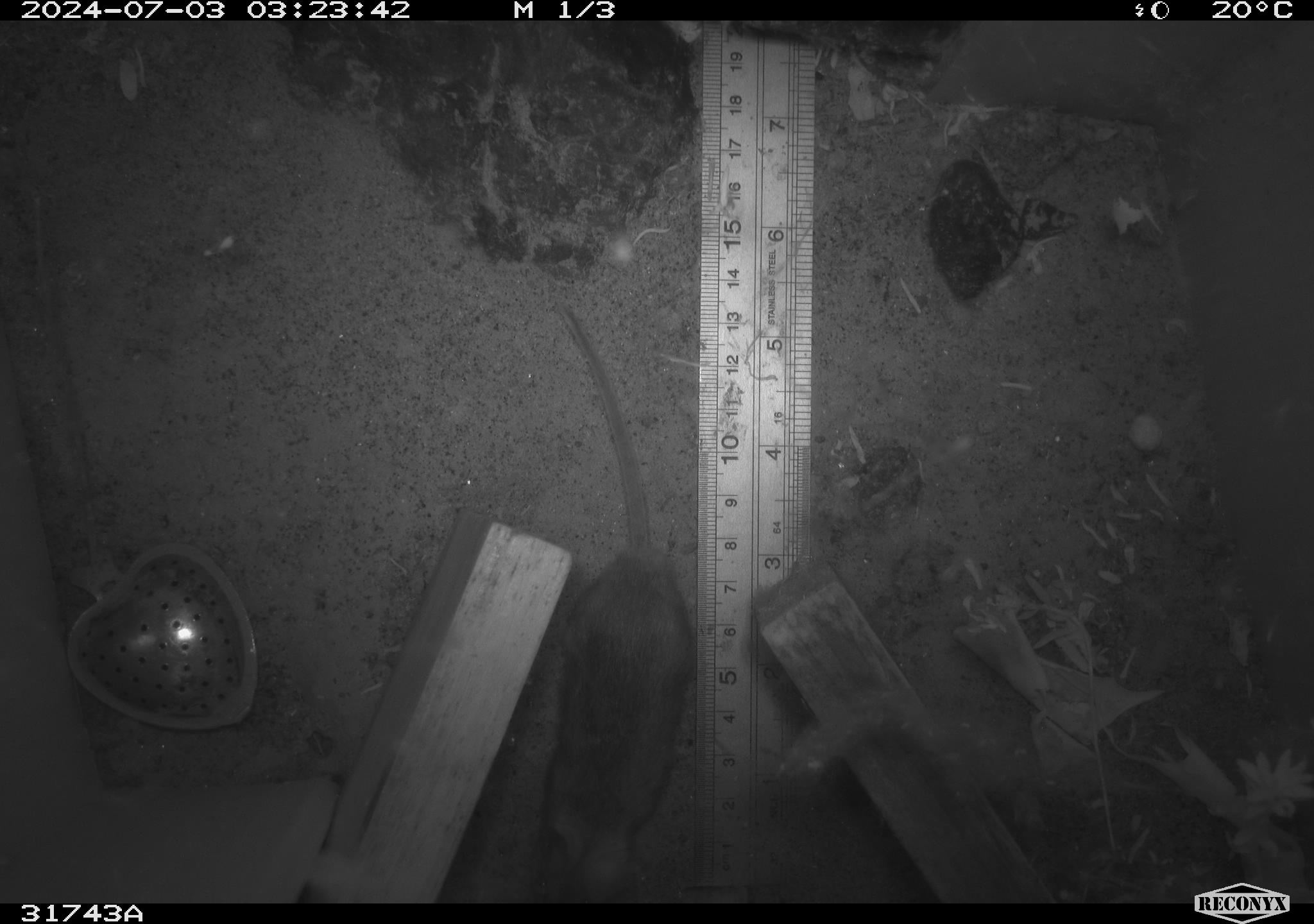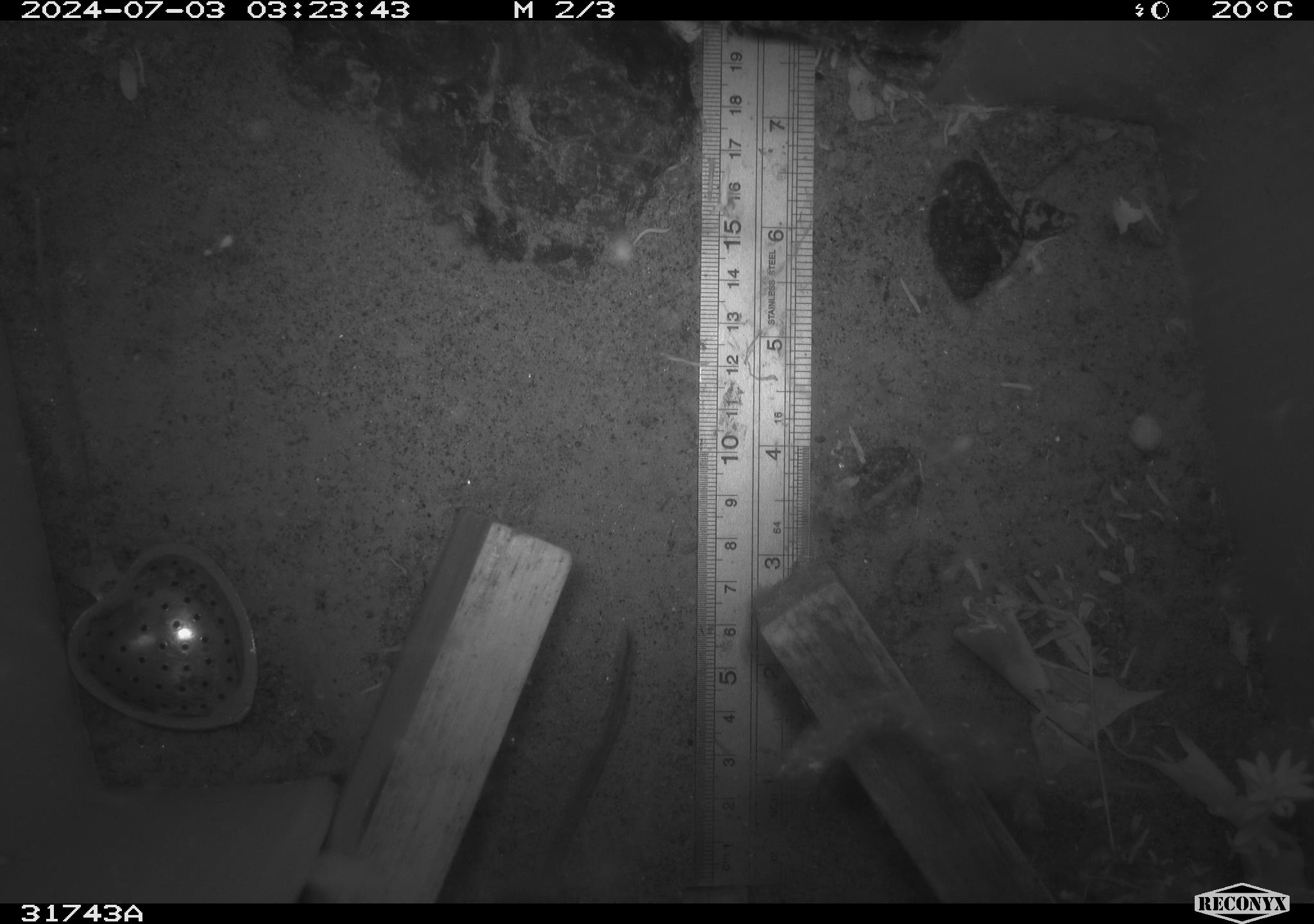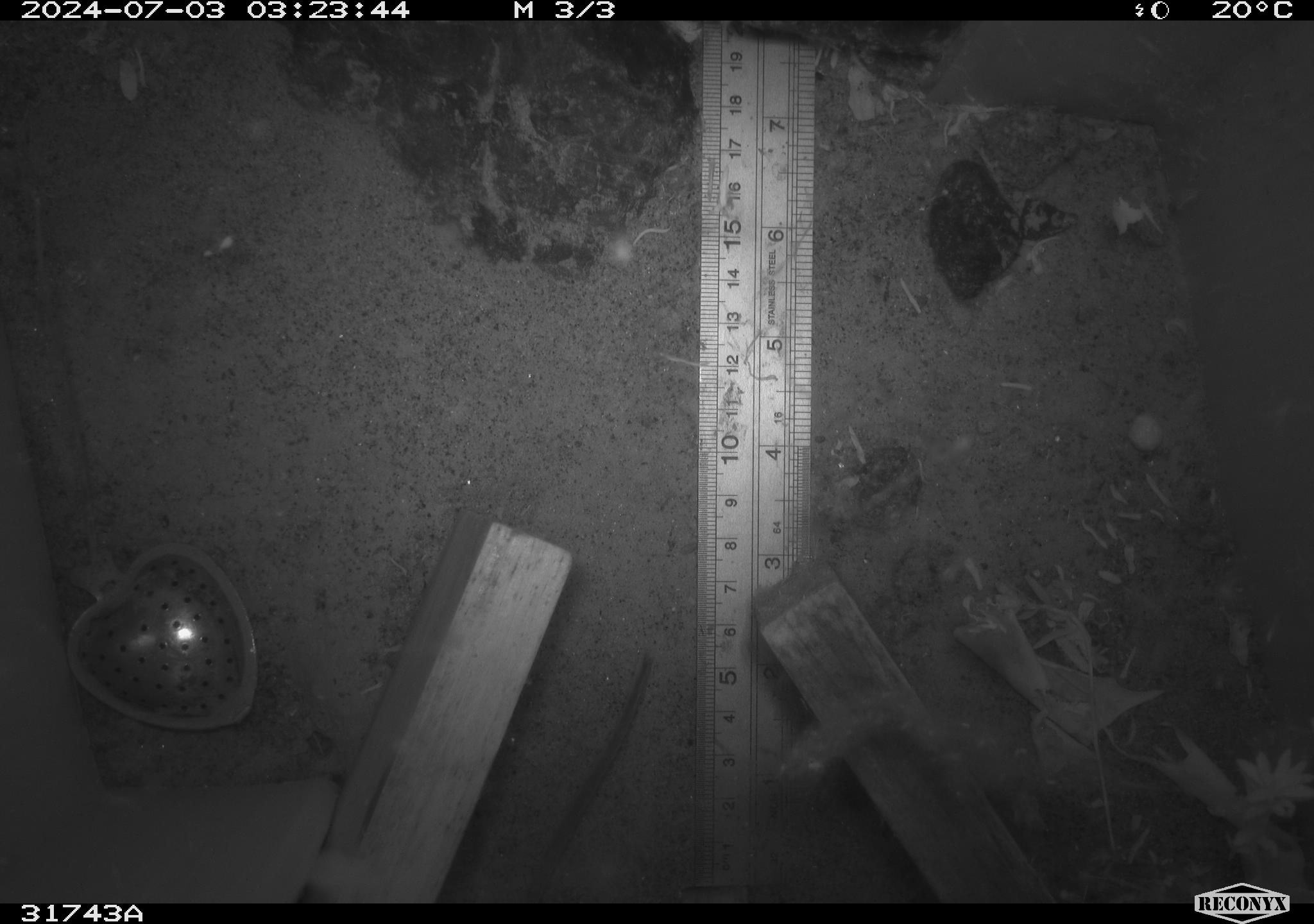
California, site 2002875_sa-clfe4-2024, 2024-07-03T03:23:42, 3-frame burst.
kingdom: Animalia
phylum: Chordata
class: Mammalia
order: Rodentia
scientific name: Rodentia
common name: rodent